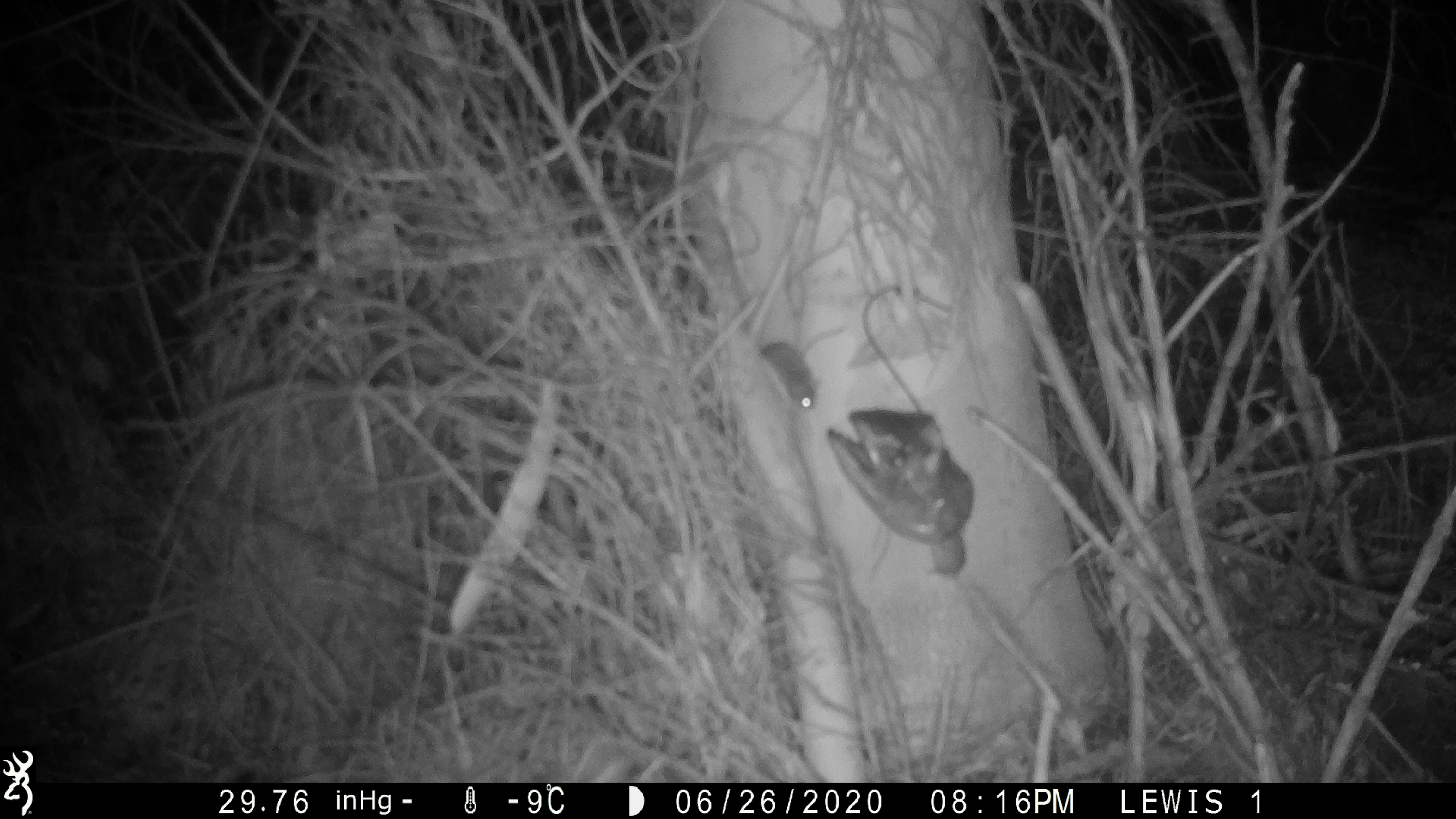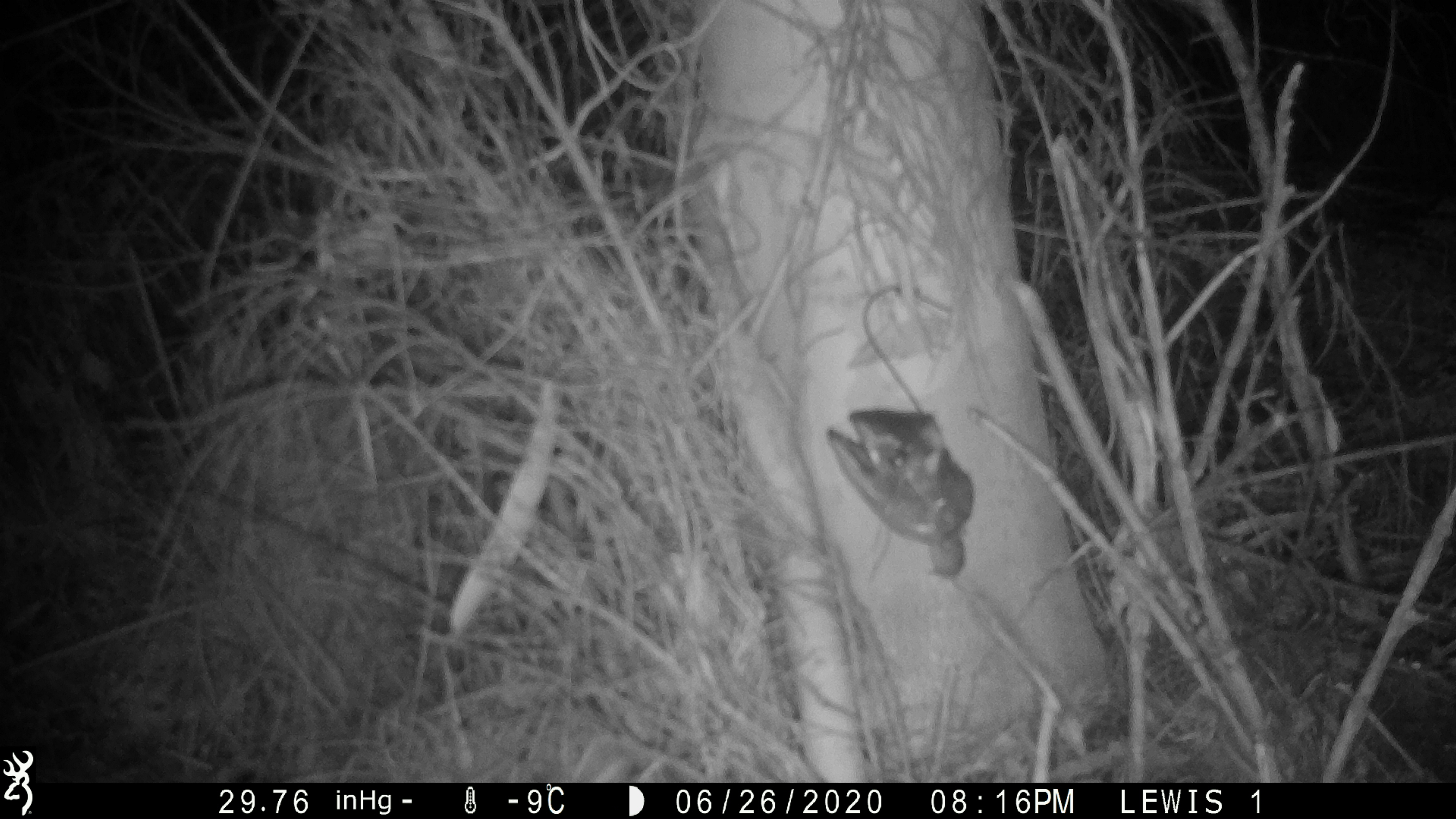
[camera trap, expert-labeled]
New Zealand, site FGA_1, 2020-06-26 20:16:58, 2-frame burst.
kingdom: Animalia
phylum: Chordata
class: Mammalia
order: Rodentia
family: Muridae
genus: Mus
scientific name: Mus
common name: mouse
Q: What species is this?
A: Mouse (Mus).